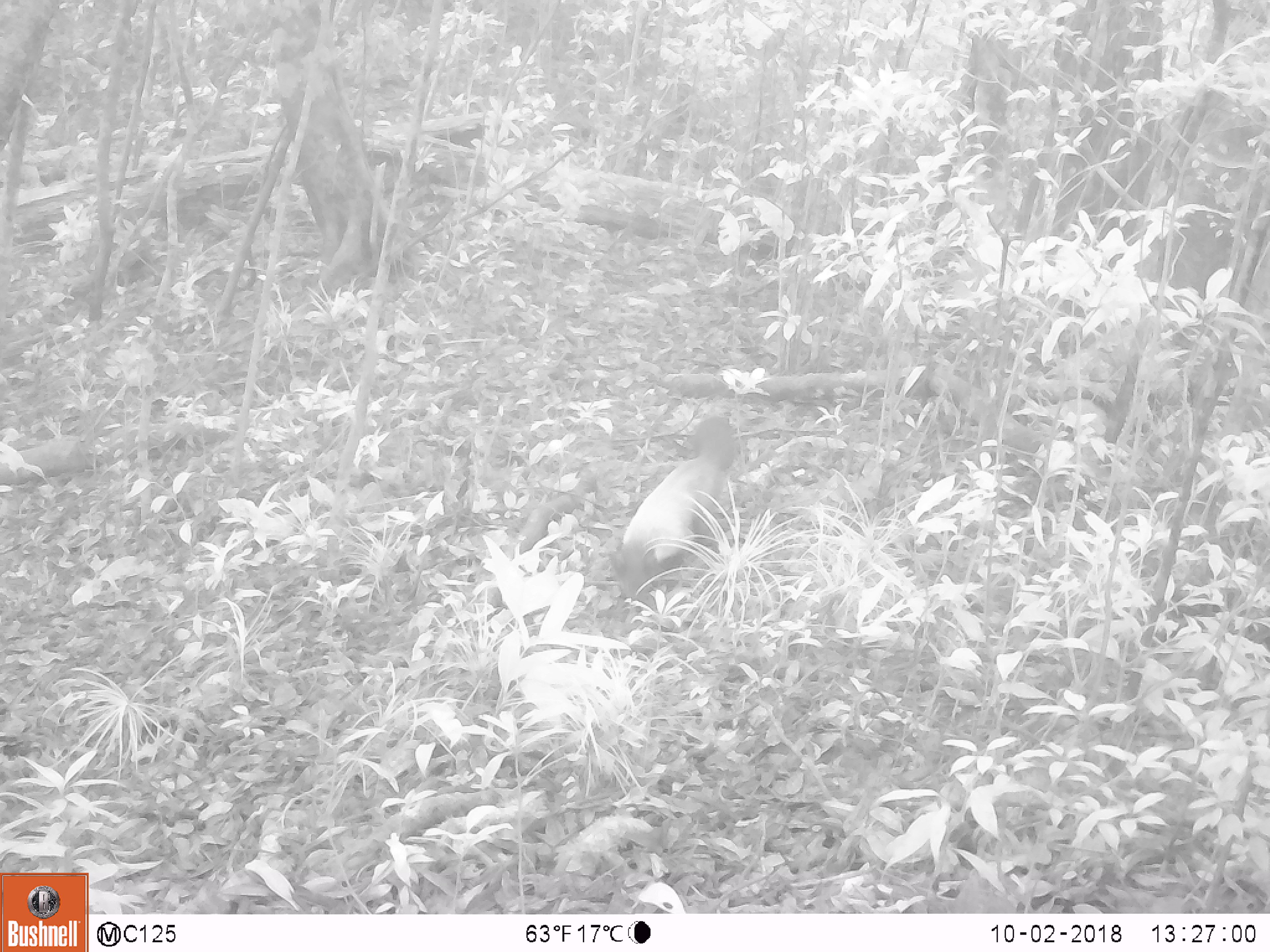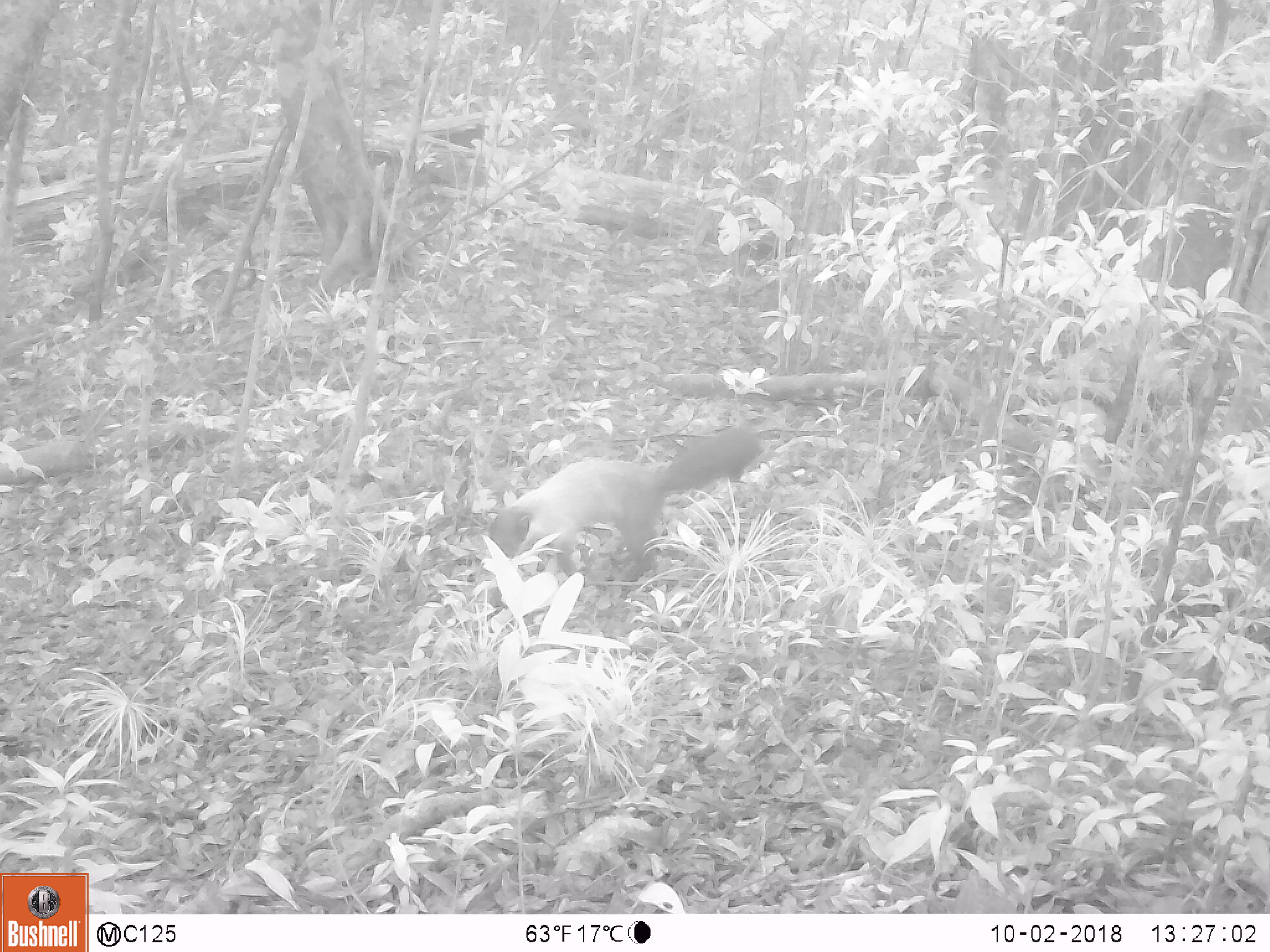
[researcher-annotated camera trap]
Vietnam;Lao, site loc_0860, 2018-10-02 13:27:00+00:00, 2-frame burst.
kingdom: Animalia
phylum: Chordata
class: Mammalia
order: Carnivora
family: Mustelidae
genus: Martes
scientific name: Martes flavigula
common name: yellow-throated marten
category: yellow throated marten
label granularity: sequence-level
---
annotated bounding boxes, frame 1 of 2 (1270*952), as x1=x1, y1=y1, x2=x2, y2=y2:
yellow throated marten: x1=608, y1=414, x2=736, y2=612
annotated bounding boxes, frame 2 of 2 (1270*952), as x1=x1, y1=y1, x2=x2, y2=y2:
yellow throated marten: x1=488, y1=422, x2=765, y2=582